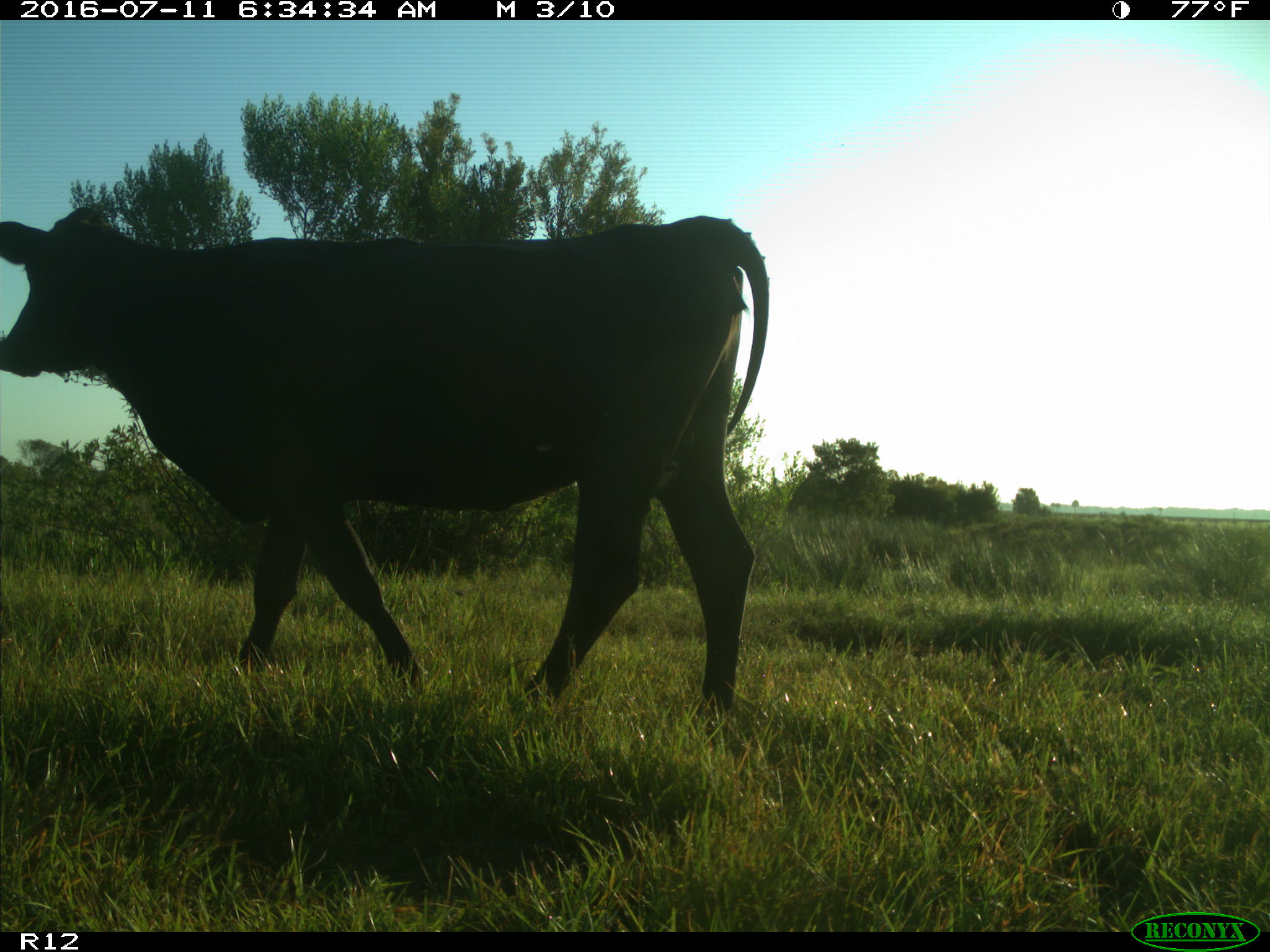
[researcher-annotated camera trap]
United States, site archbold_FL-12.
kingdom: Animalia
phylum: Chordata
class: Mammalia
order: Artiodactyla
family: Bovidae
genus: Bos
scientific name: Bos taurus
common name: domestic cow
Bos taurus (domestic cow).